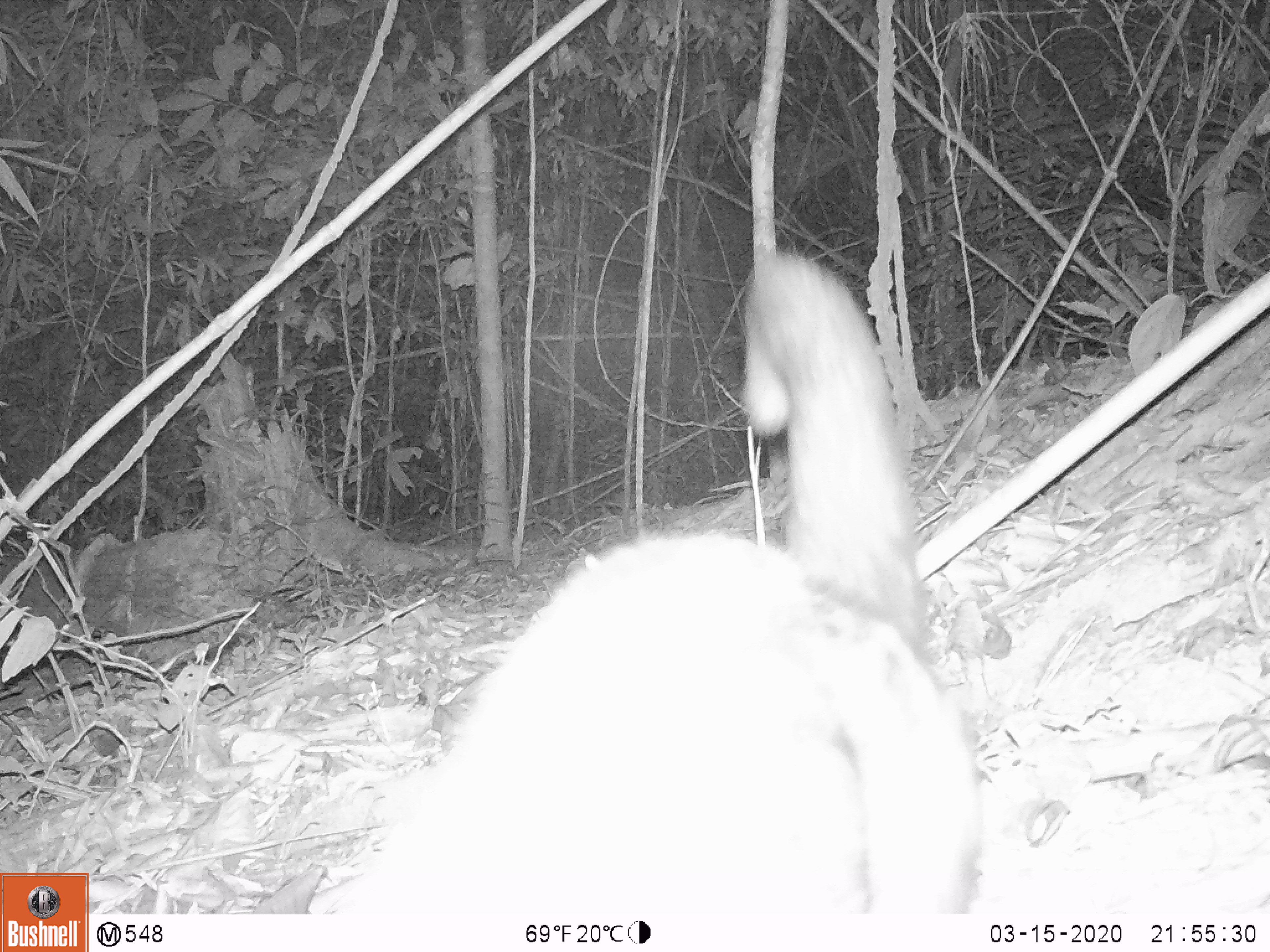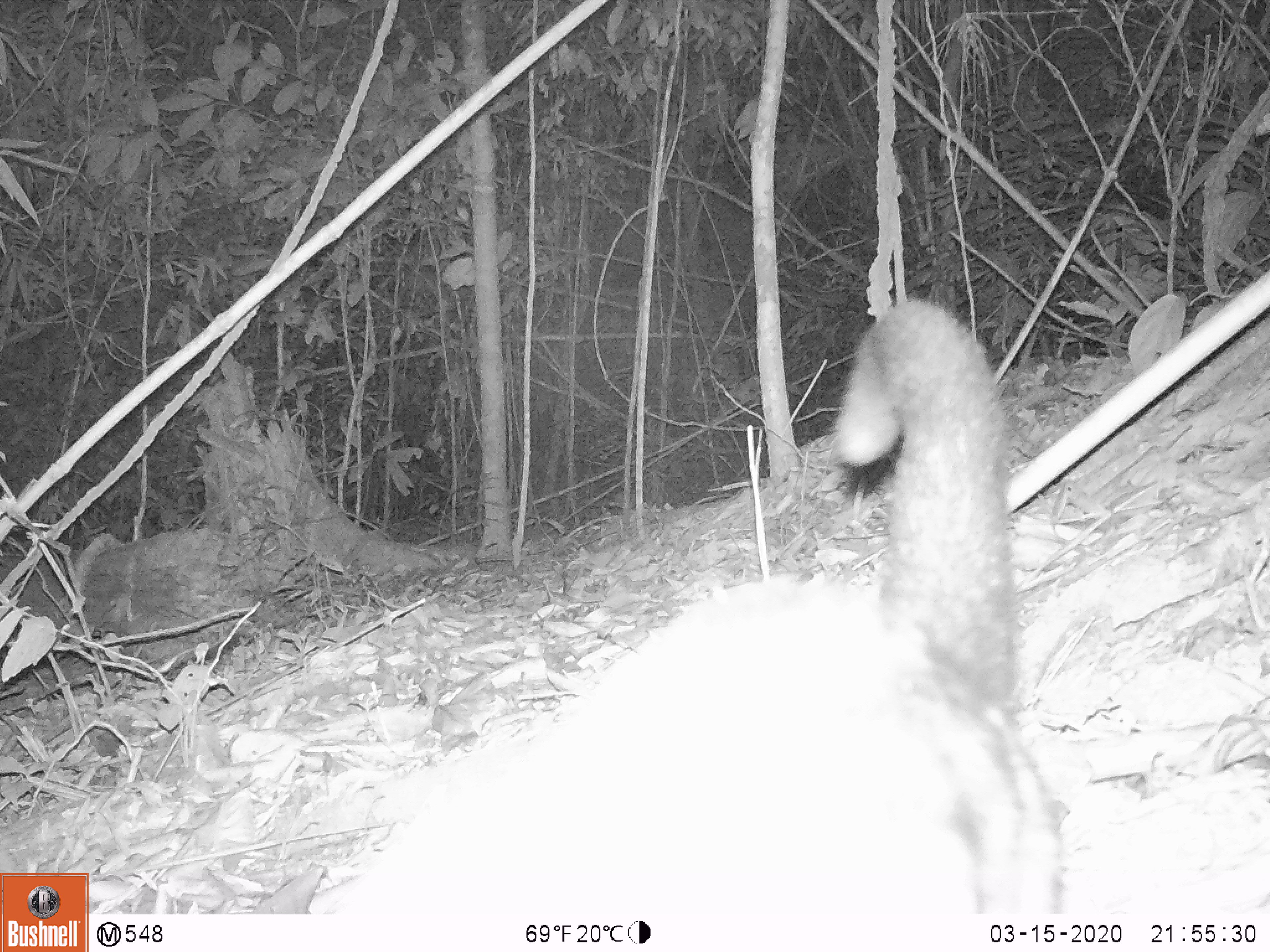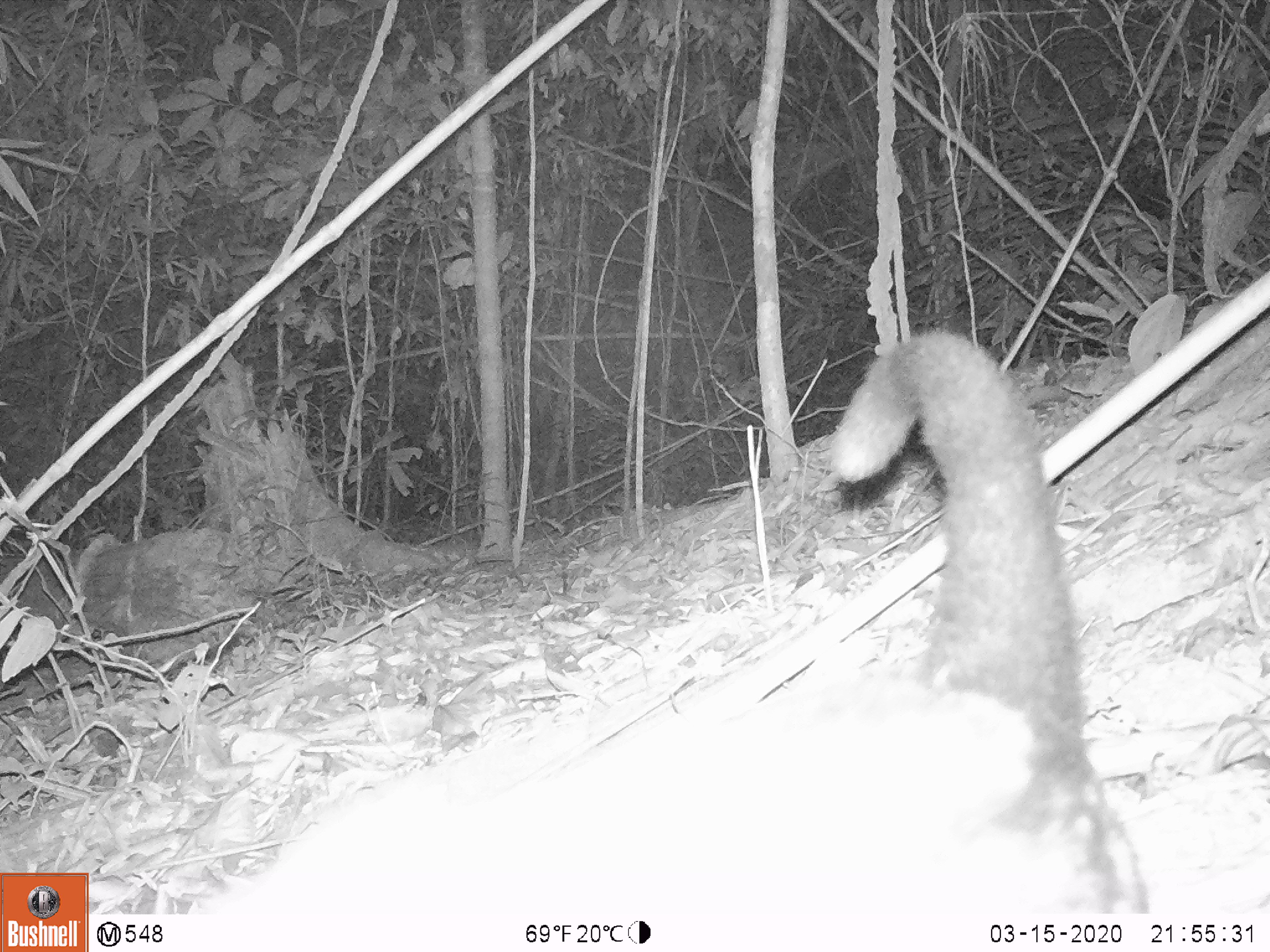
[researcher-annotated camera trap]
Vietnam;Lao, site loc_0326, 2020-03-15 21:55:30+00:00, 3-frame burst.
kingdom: Animalia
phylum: Chordata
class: Mammalia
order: Carnivora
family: Viverridae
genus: Paradoxurus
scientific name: Paradoxurus hermaphroditus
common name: common palm civet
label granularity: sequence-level